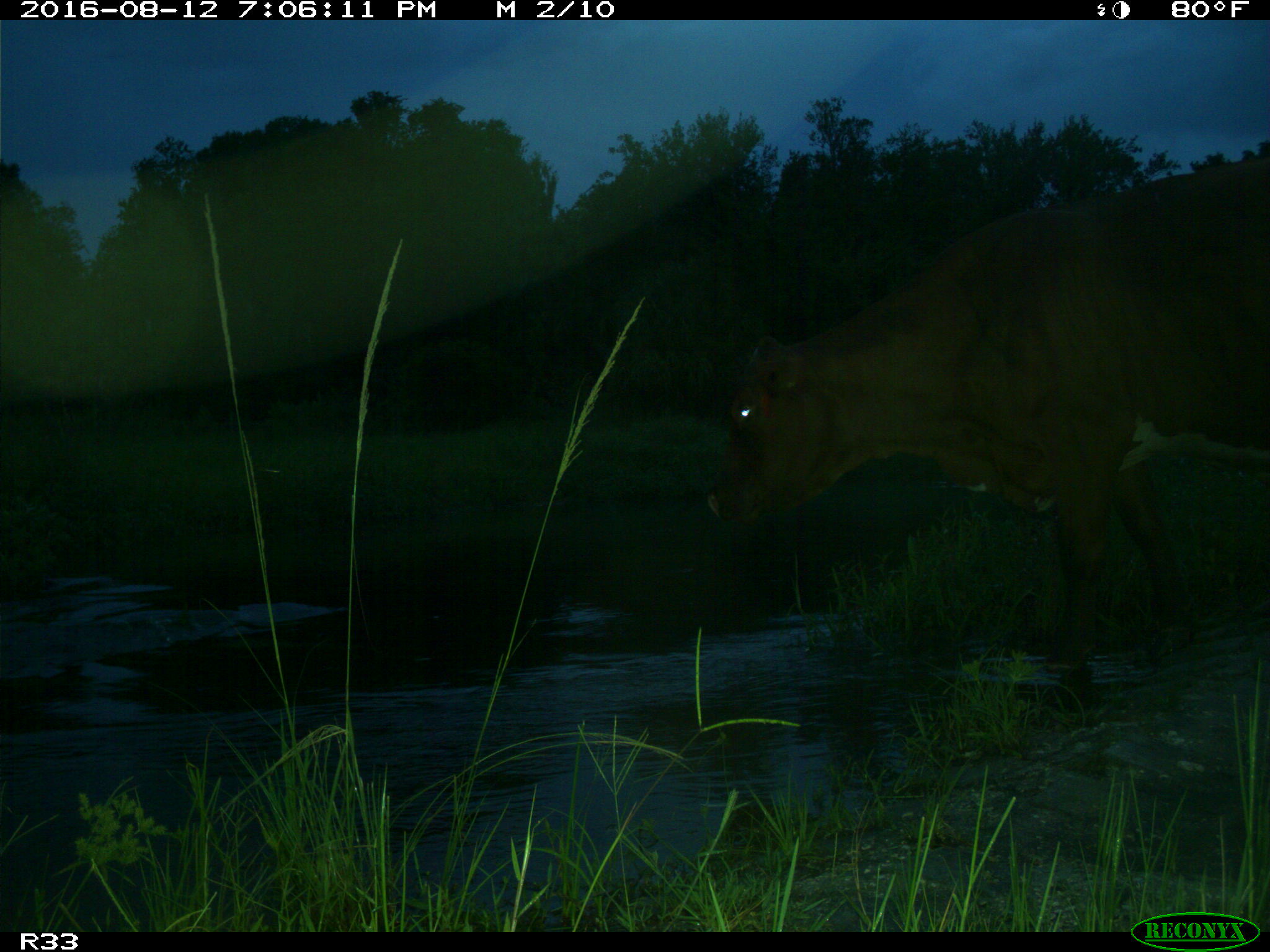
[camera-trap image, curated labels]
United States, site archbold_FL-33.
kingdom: Animalia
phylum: Chordata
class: Mammalia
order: Artiodactyla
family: Bovidae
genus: Bos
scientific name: Bos taurus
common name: domestic cow